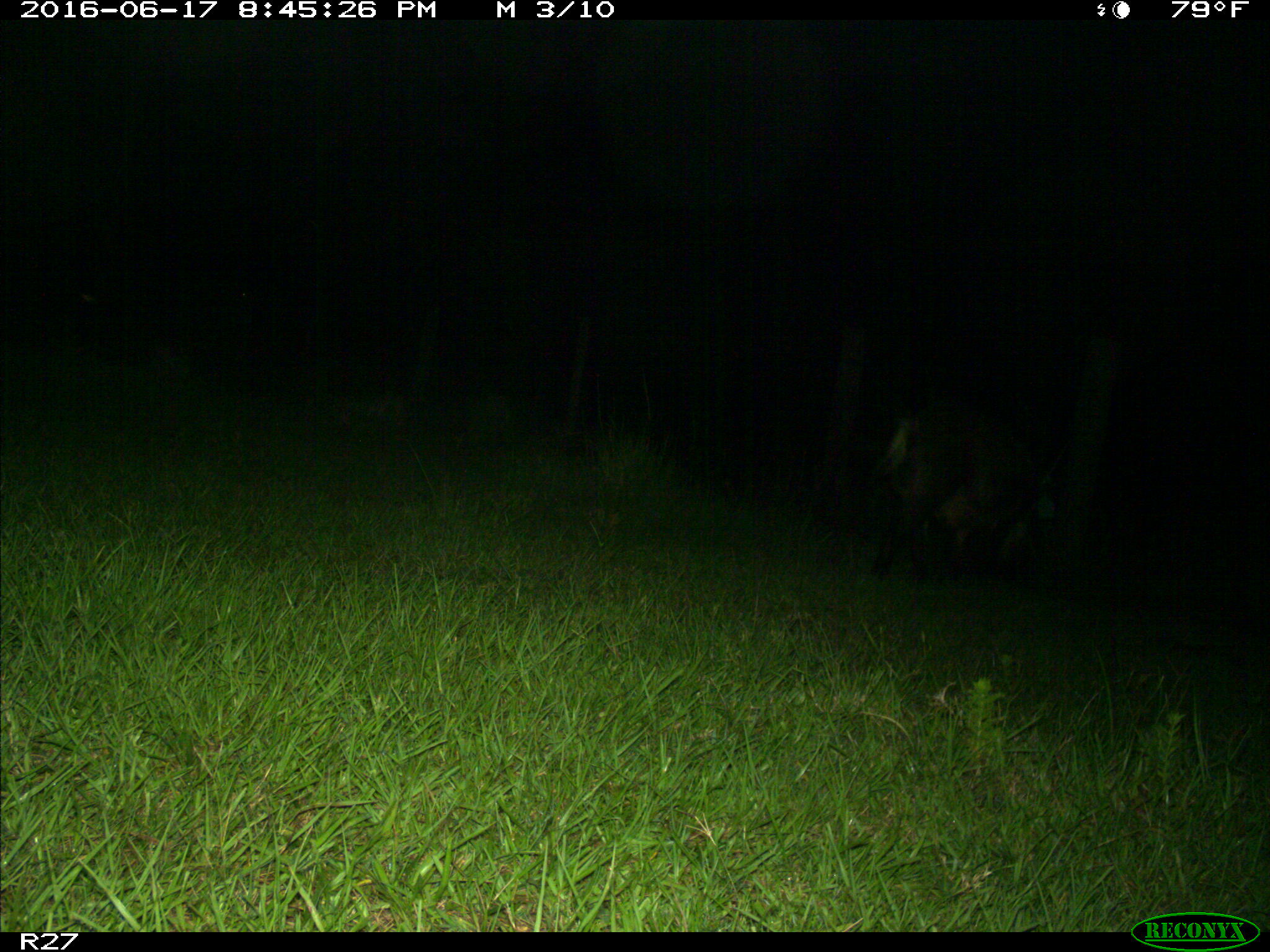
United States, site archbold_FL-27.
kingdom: Animalia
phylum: Chordata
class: Mammalia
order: Artiodactyla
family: Suidae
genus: Sus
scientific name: Sus scrofa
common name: wild boar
Sus scrofa (wild boar).